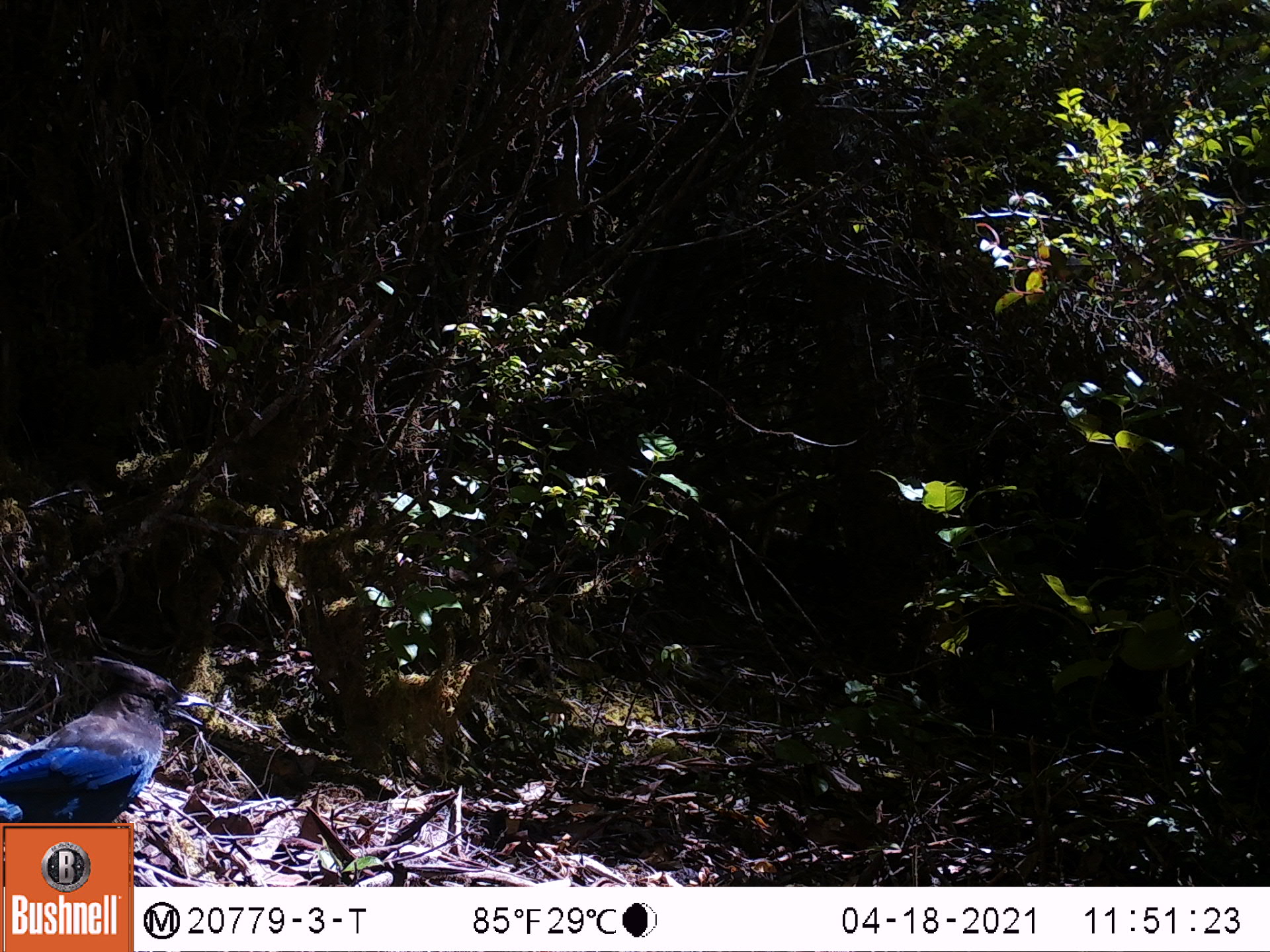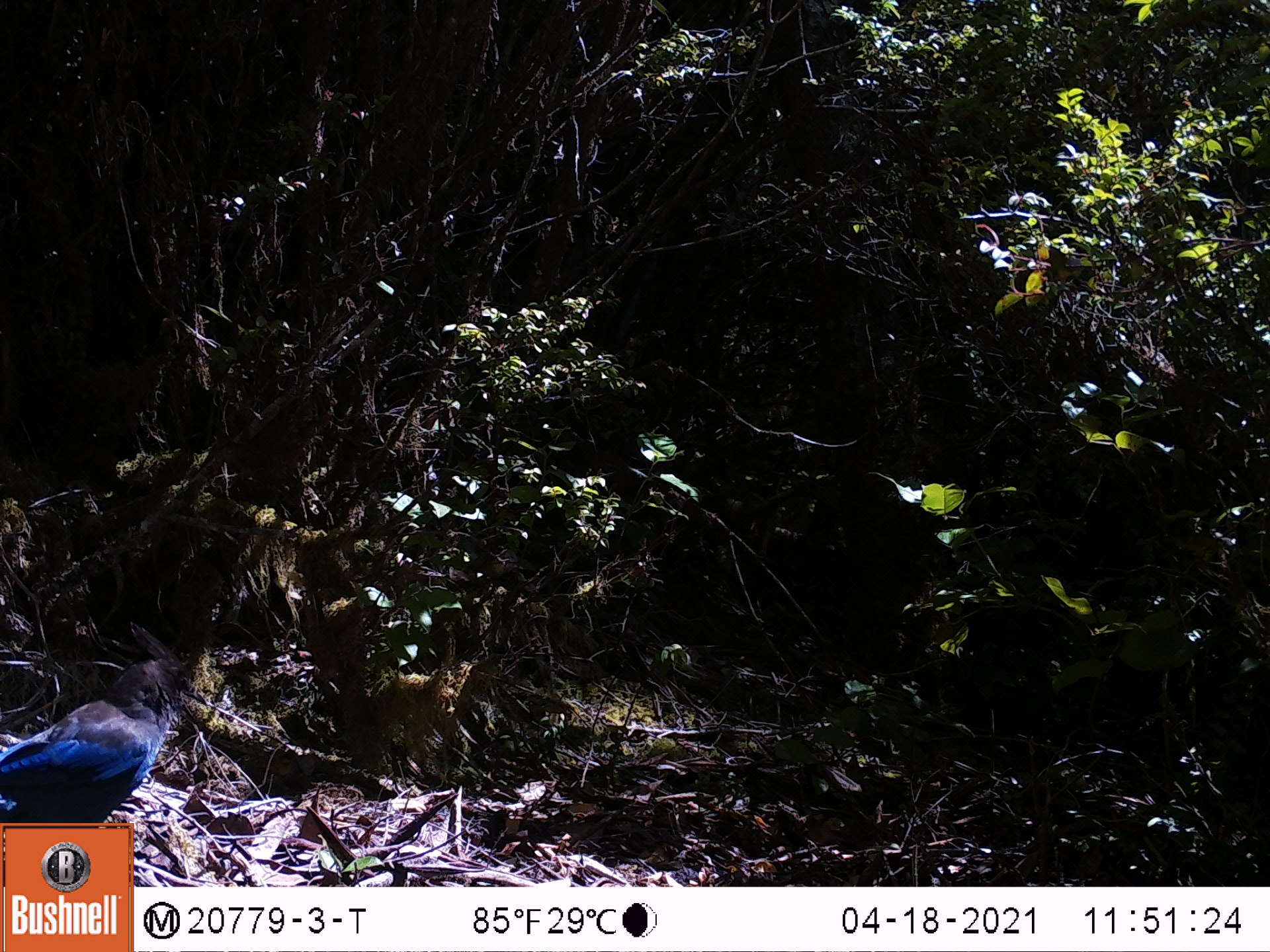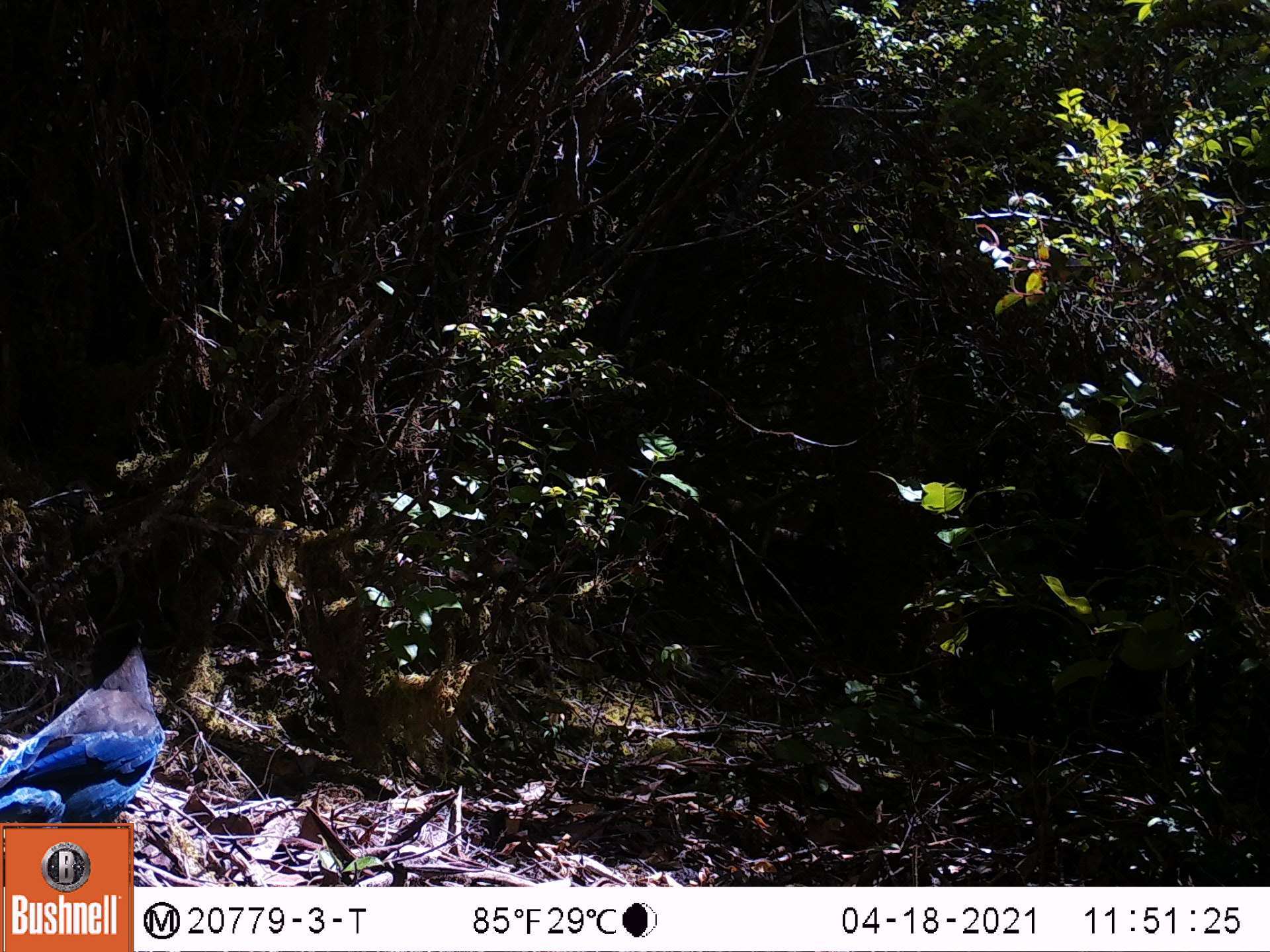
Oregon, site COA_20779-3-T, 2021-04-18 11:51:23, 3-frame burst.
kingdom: Animalia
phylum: Chordata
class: Aves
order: Passeriformes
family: Corvidae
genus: Cyanocitta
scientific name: Cyanocitta stelleri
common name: steller's jay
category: stellers jay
Stellers jay (steller's jay) (Cyanocitta stelleri).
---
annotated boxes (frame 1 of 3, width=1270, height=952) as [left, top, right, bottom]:
stellers jay: [0, 618, 249, 821]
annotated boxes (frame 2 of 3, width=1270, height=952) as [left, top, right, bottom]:
stellers jay: [0, 572, 234, 822]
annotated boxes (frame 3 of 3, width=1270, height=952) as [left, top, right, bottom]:
stellers jay: [0, 594, 201, 819]